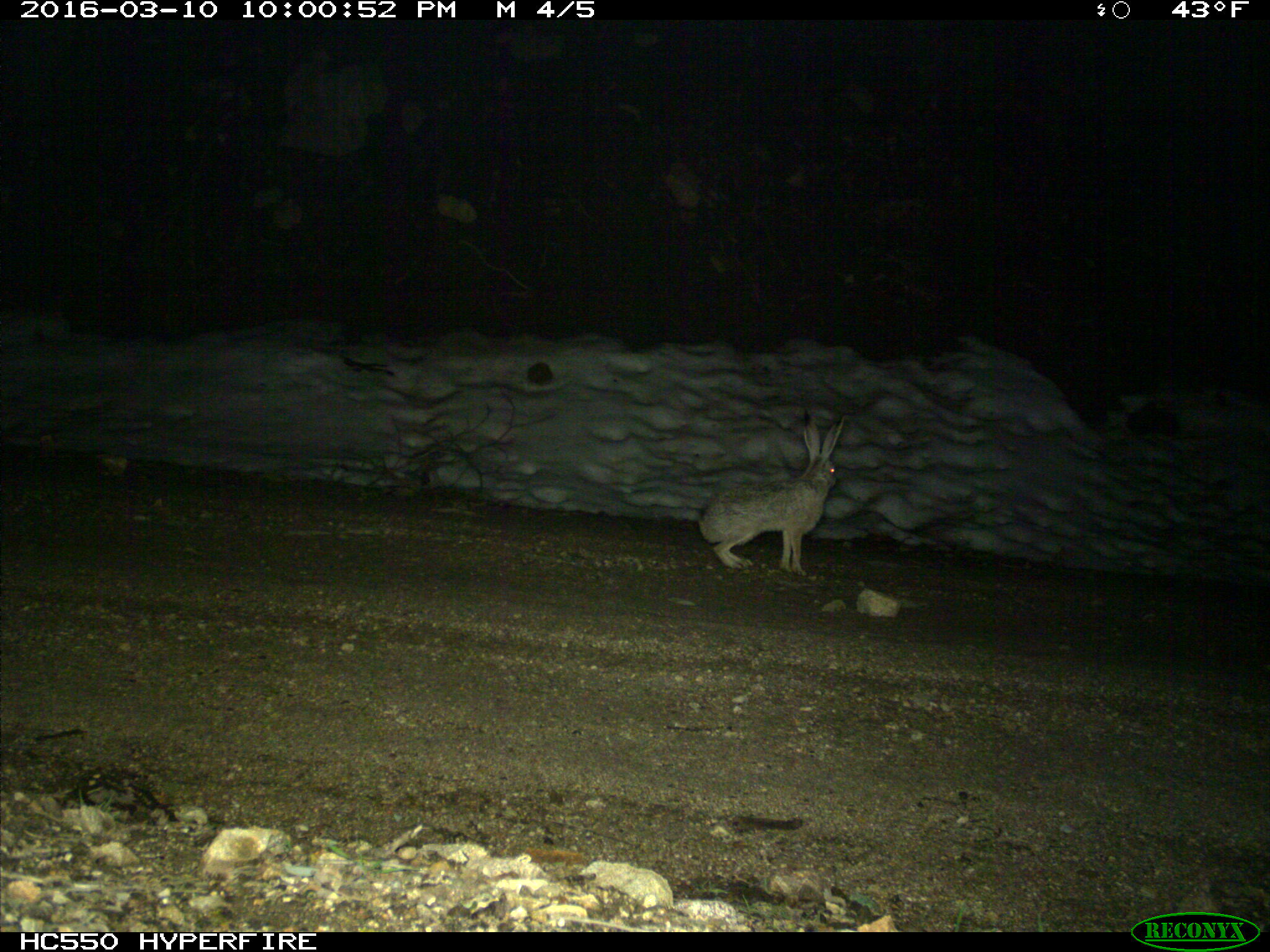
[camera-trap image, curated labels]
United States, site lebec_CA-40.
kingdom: Animalia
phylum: Chordata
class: Mammalia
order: Lagomorpha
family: Leporidae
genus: Lepus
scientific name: Lepus californicus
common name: black-tailed jackrabbit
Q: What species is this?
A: Lepus californicus (black-tailed jackrabbit).